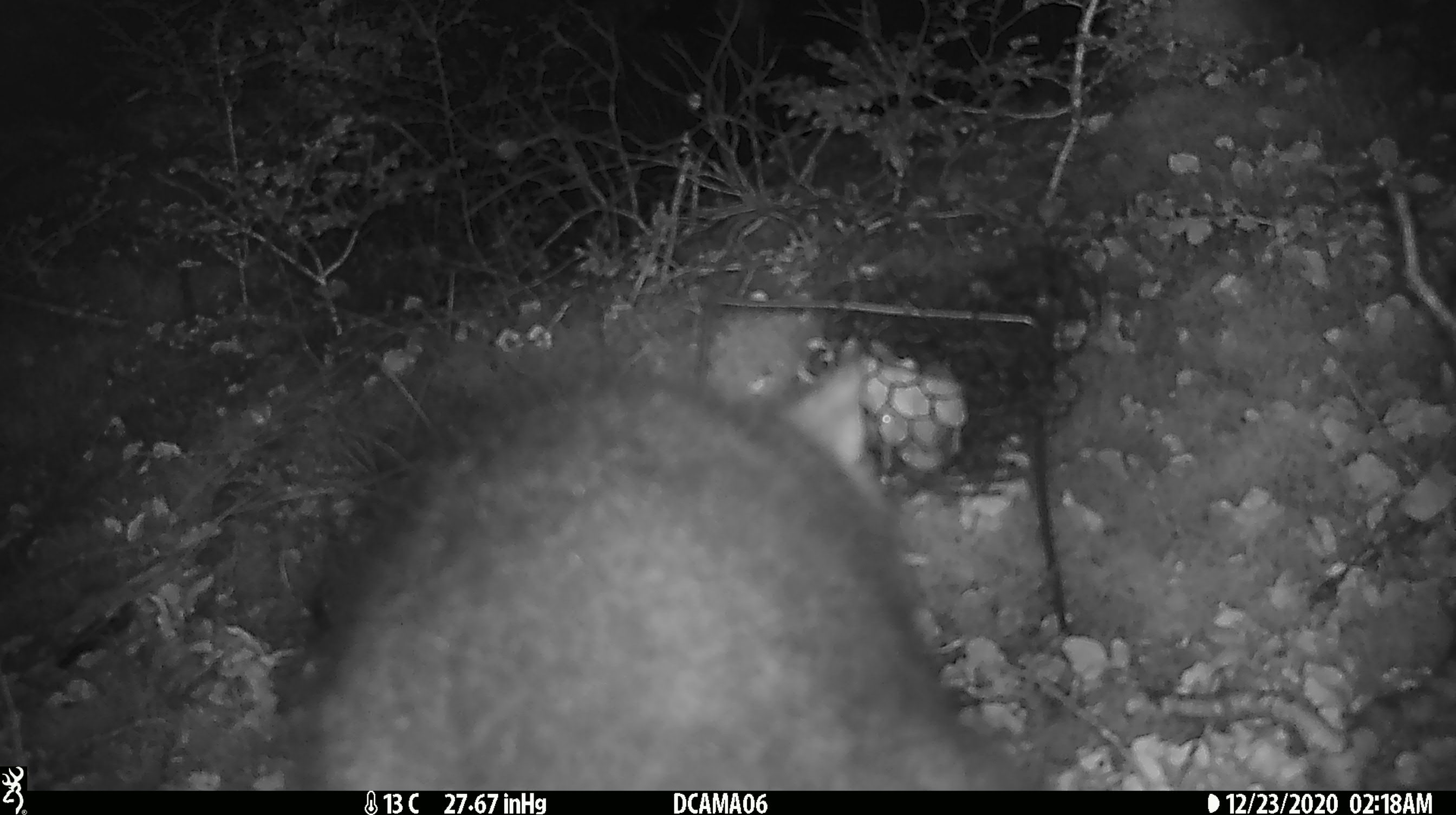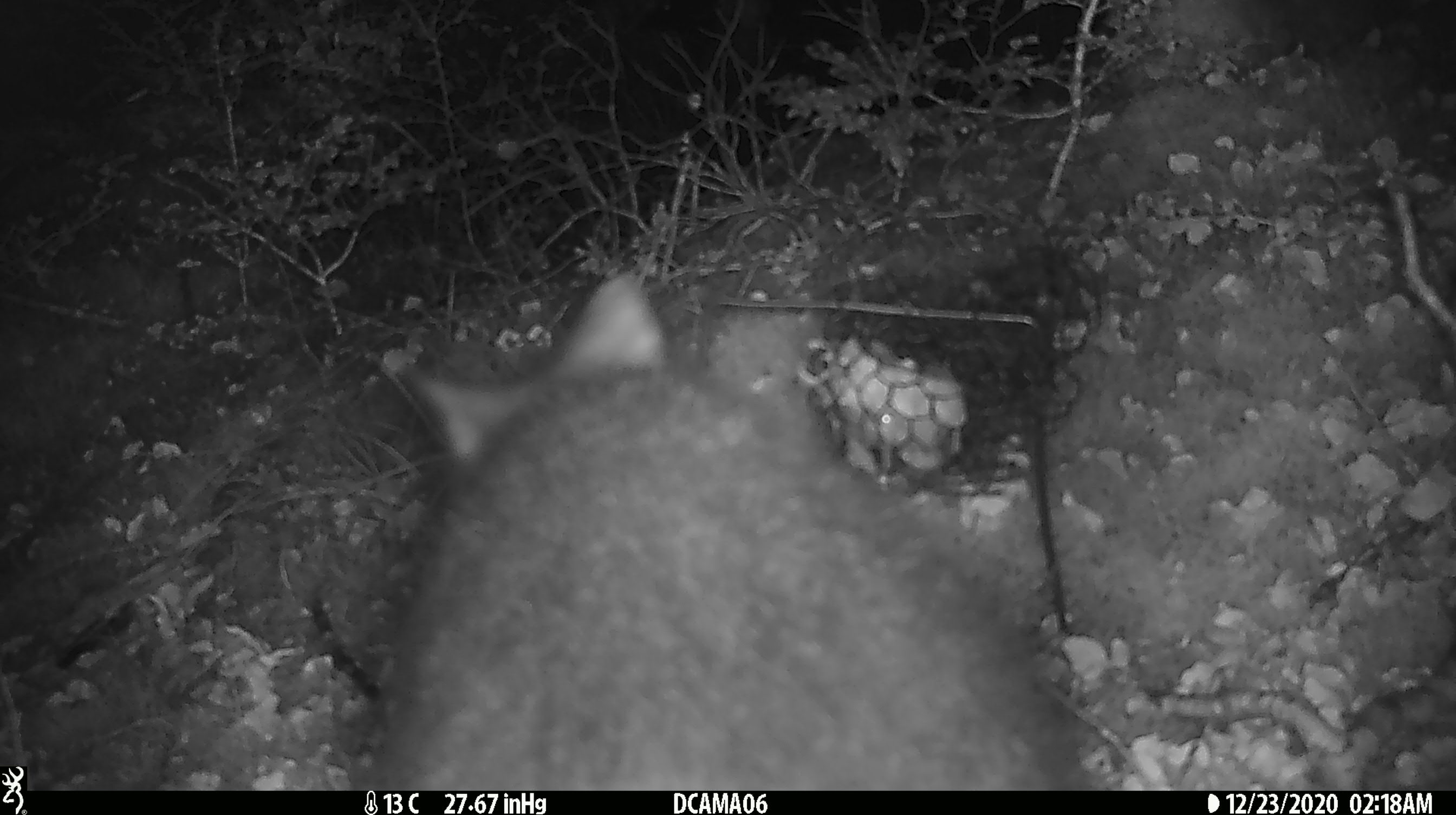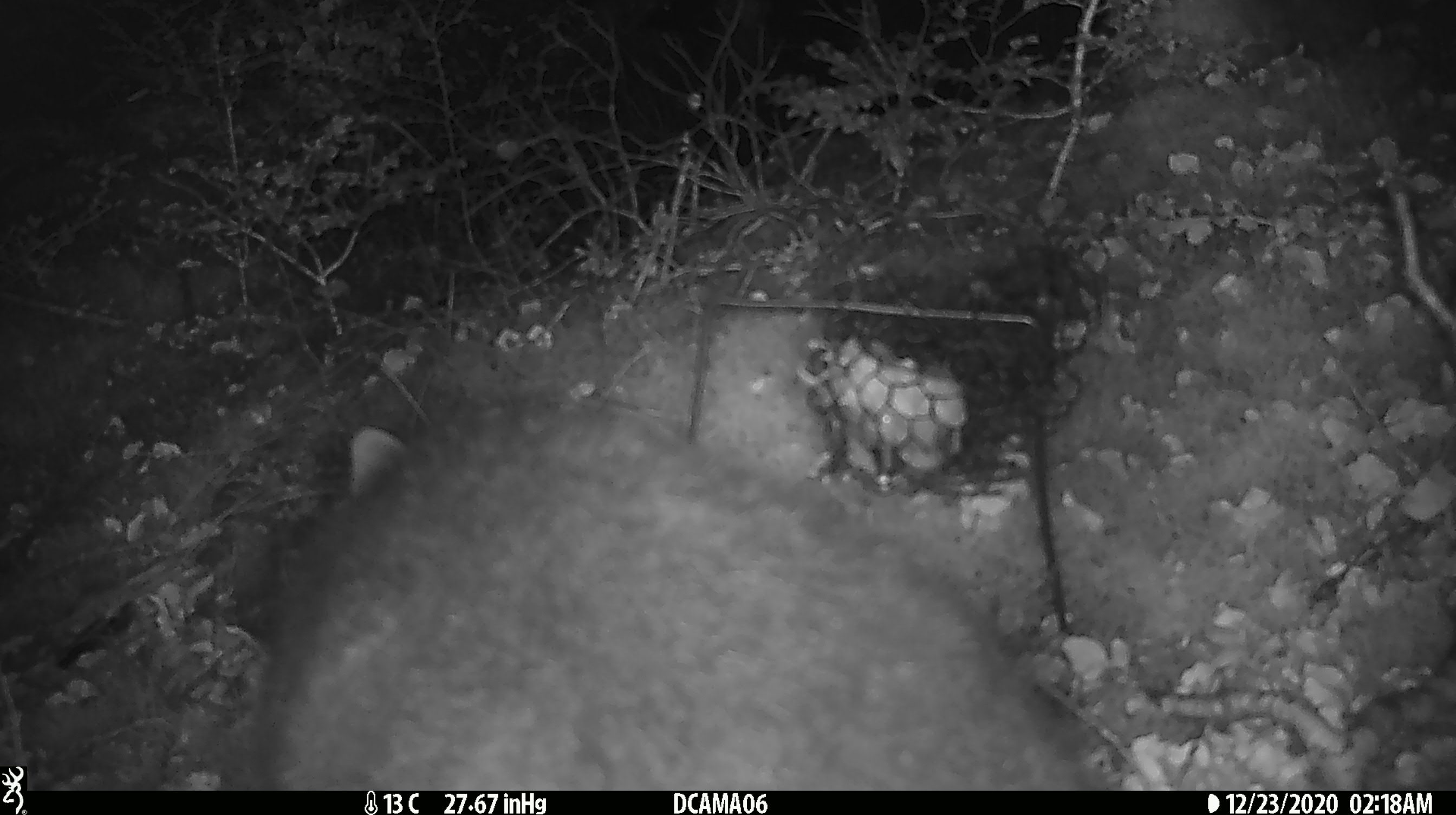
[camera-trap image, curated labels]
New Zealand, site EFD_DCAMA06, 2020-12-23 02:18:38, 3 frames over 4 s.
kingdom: Animalia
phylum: Chordata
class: Mammalia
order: Diprotodontia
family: Phalangeridae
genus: Trichosurus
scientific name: Trichosurus vulpecula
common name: common brushtail possum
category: possum